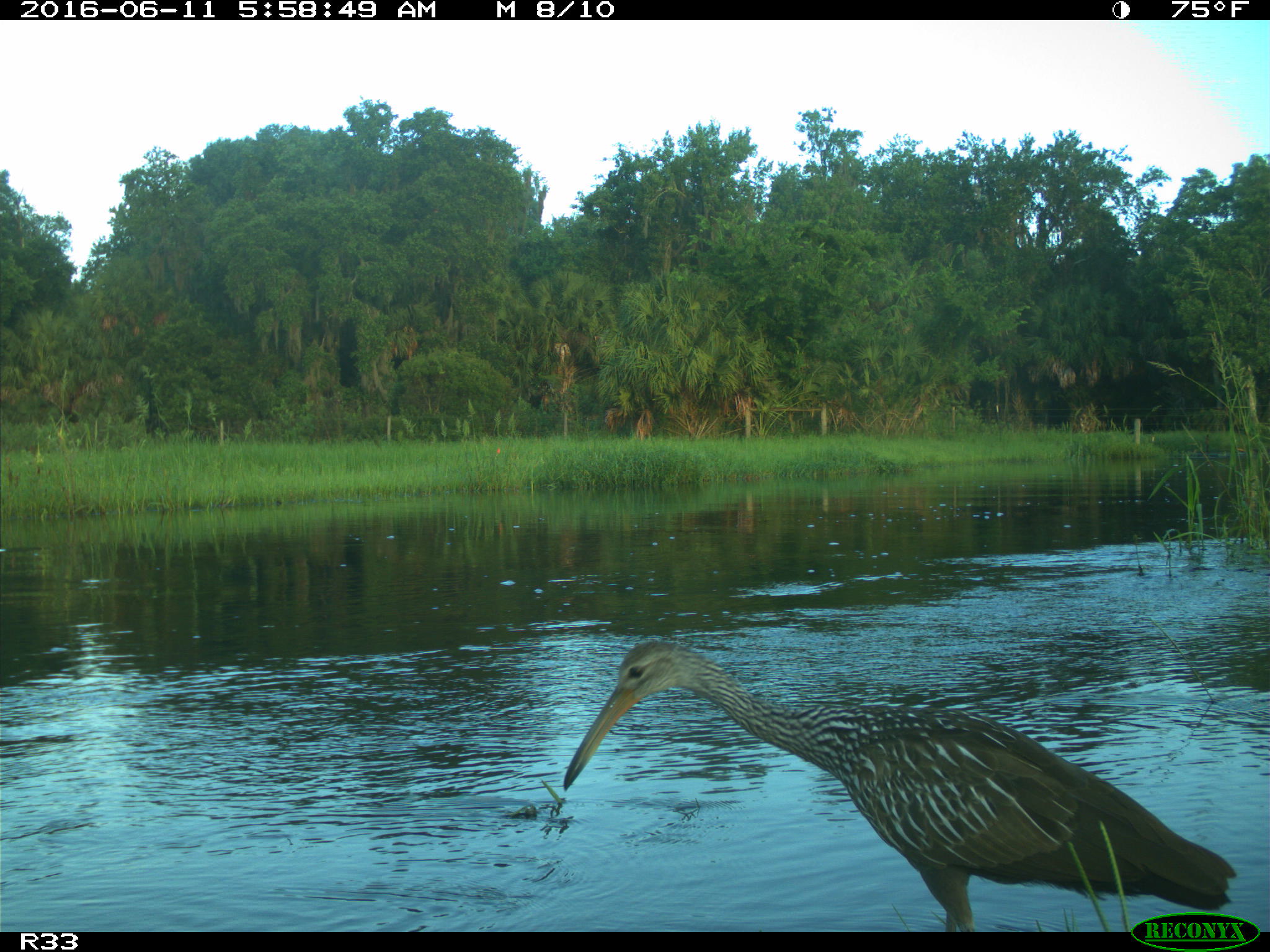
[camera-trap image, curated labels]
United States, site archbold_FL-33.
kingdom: Animalia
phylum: Chordata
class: Aves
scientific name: Aves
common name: birds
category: unidentified bird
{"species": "unidentified bird (birds) (Aves)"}